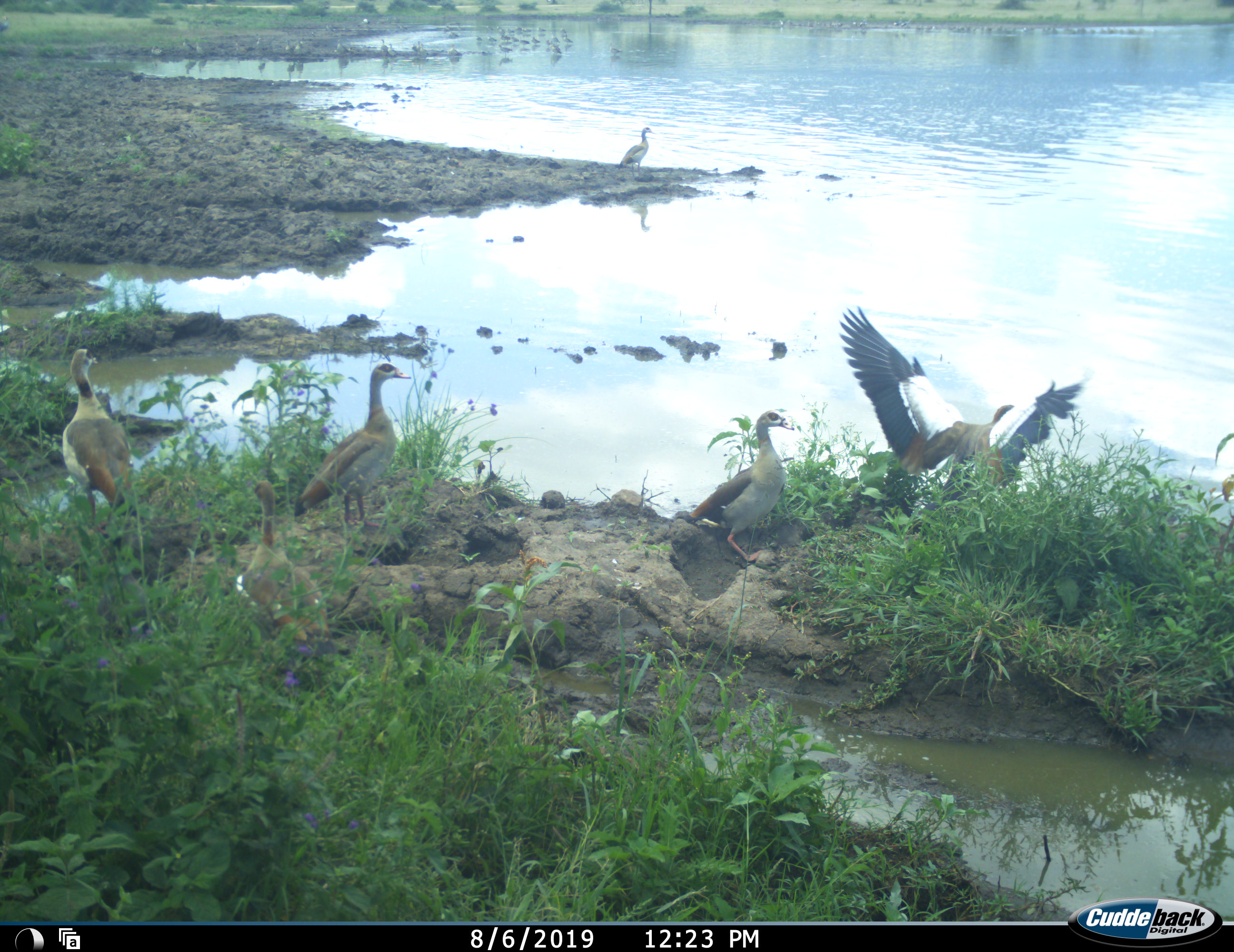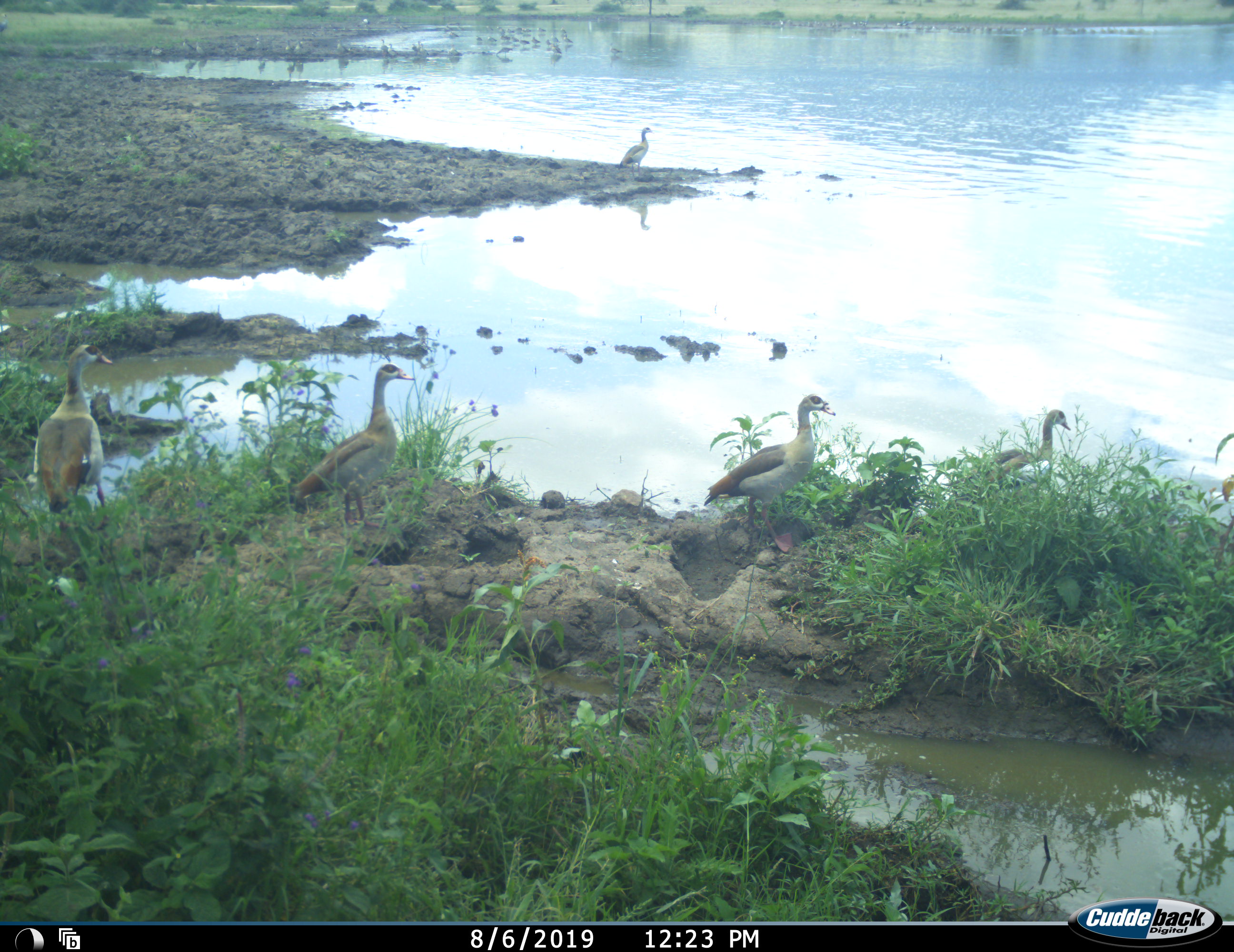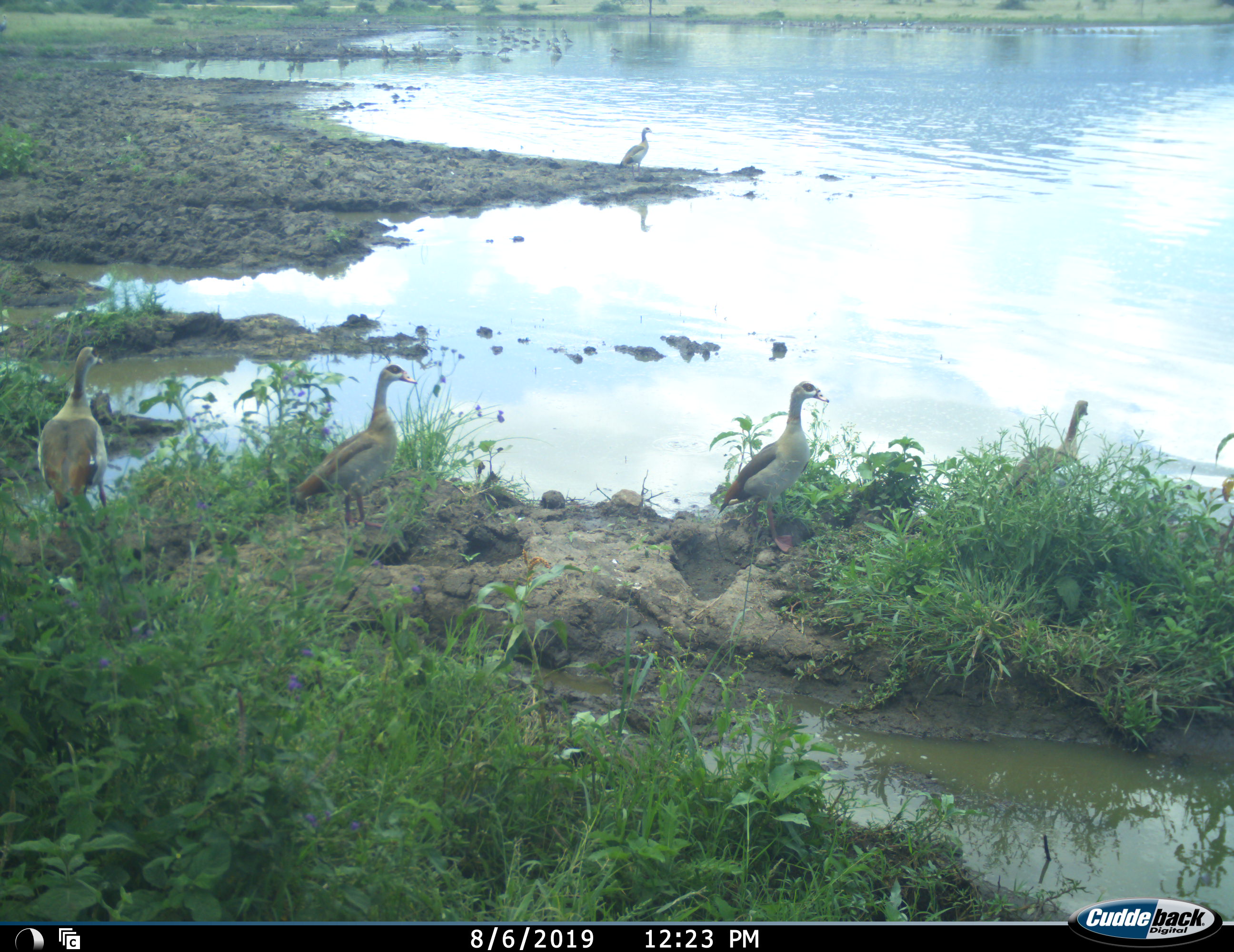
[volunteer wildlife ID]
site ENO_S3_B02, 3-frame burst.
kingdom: Animalia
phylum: Chordata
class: Aves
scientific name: Aves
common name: bird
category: birdother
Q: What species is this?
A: Birdother (bird) (Aves).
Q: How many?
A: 11-50.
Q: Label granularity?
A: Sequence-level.